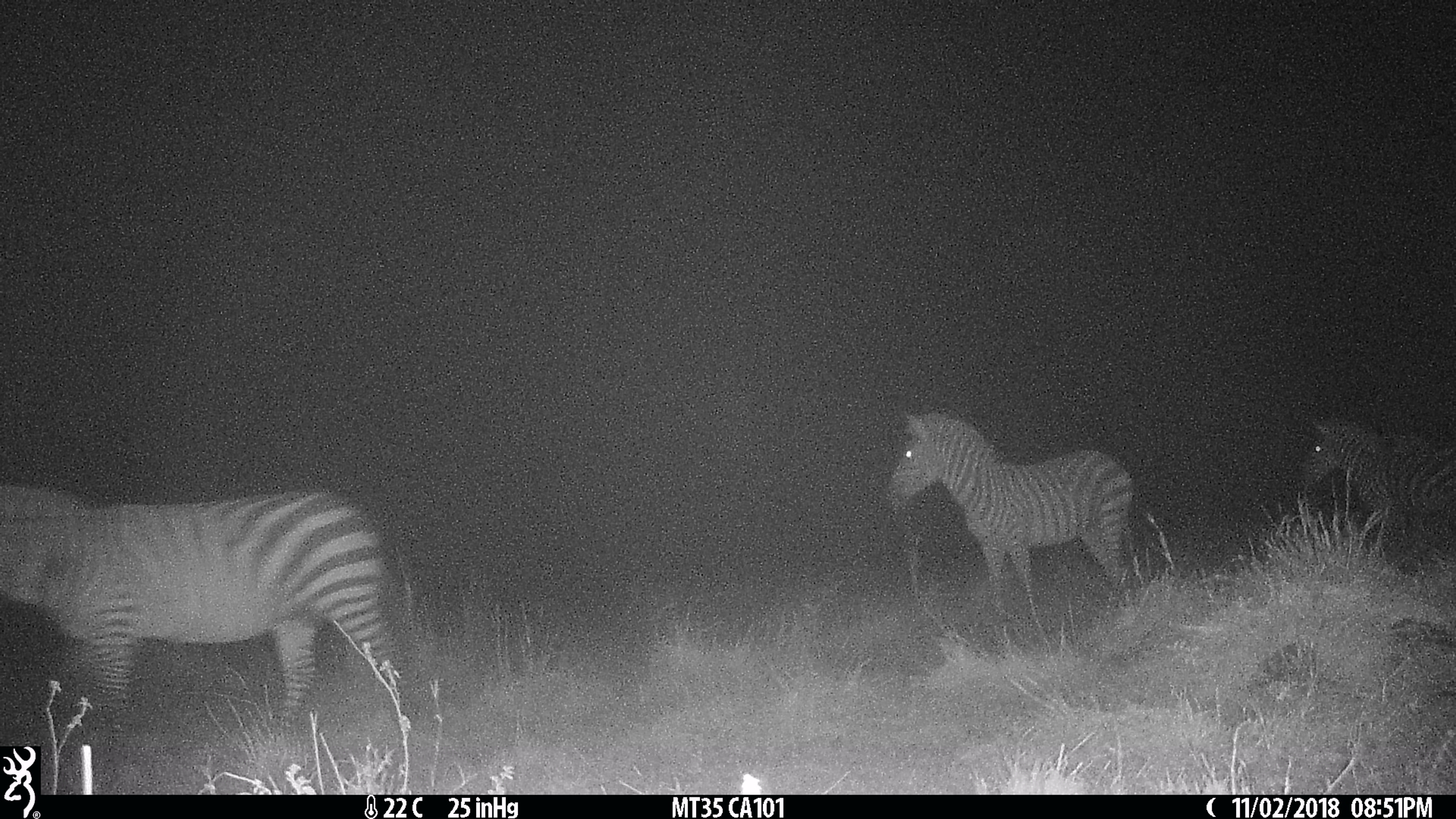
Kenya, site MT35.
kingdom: Animalia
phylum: Chordata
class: Mammalia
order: Perissodactyla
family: Equidae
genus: Equus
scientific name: Equus quagga burchellii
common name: burchell's zebra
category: zebra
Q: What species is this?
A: Zebra (burchell's zebra) (Equus quagga burchellii).